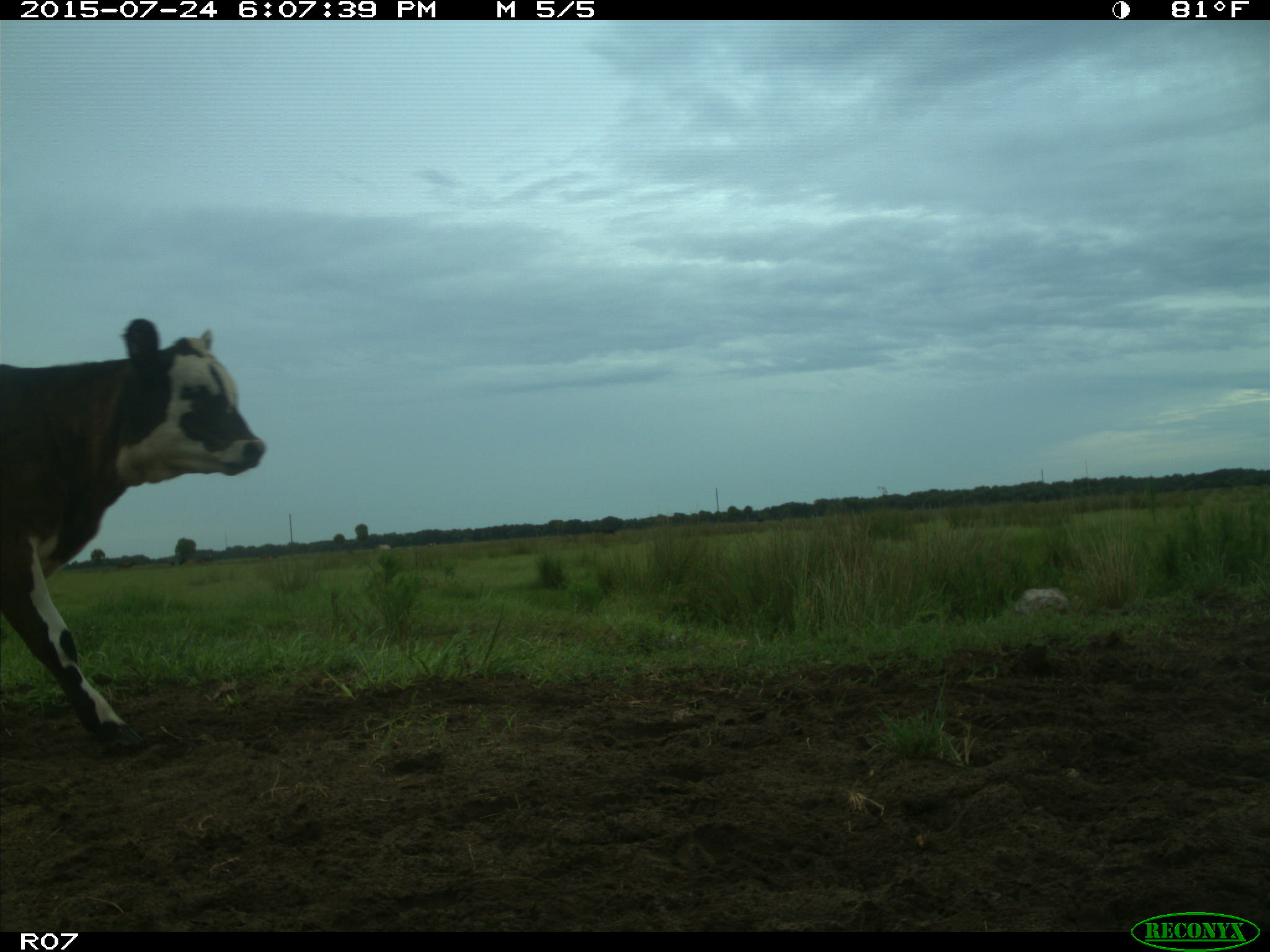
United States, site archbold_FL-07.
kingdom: Animalia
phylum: Chordata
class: Mammalia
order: Artiodactyla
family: Bovidae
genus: Bos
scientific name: Bos taurus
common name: domestic cow